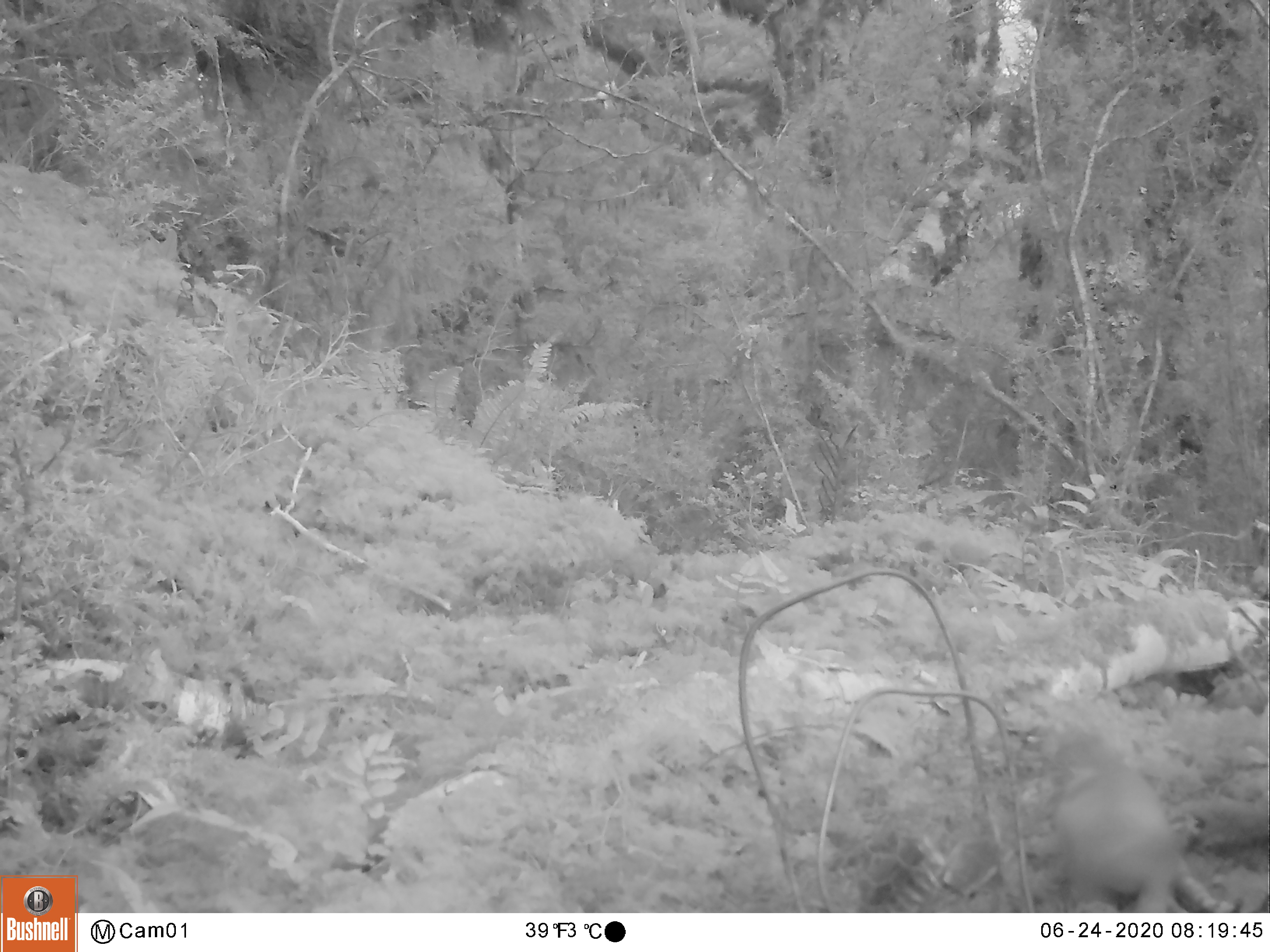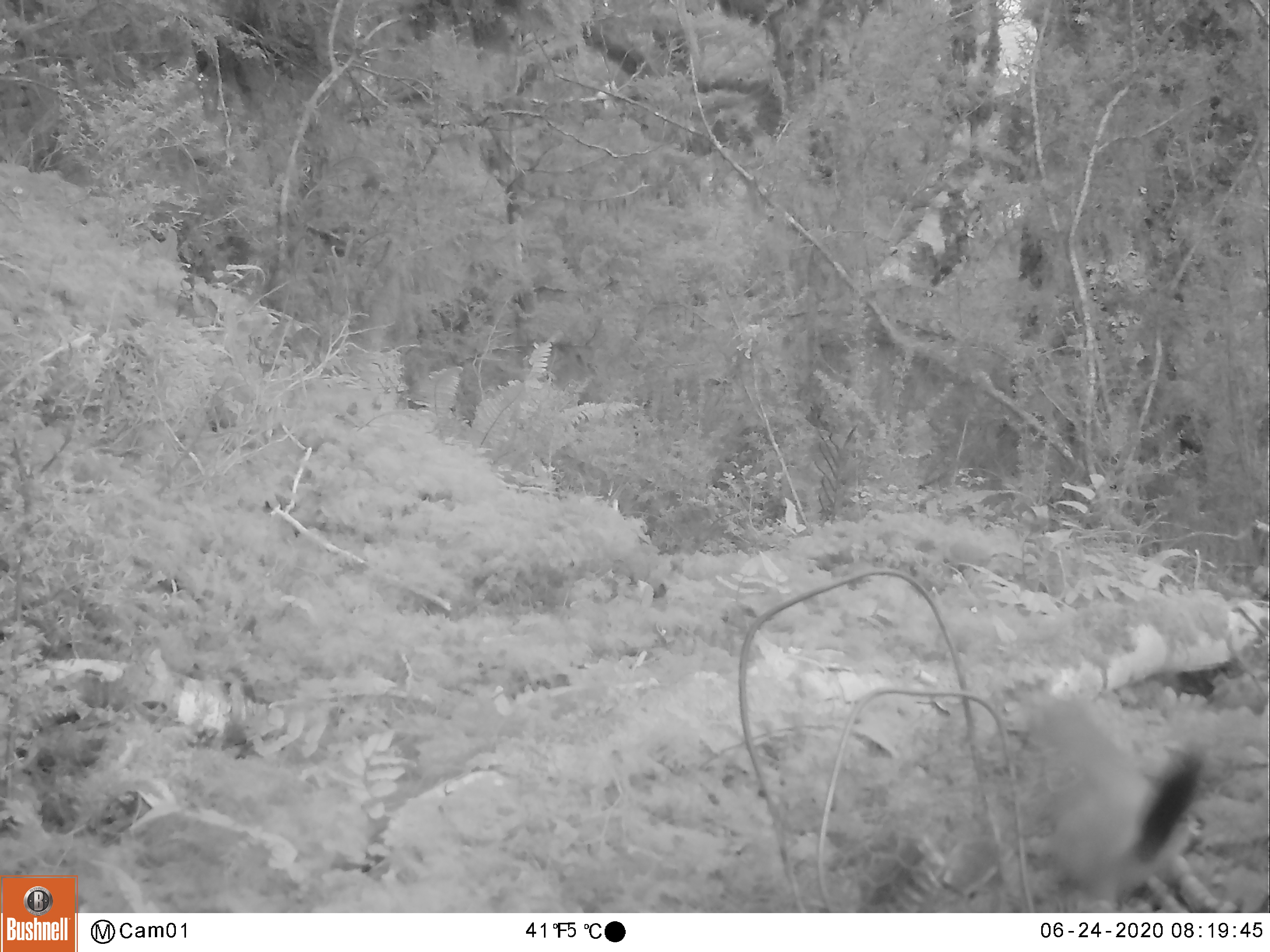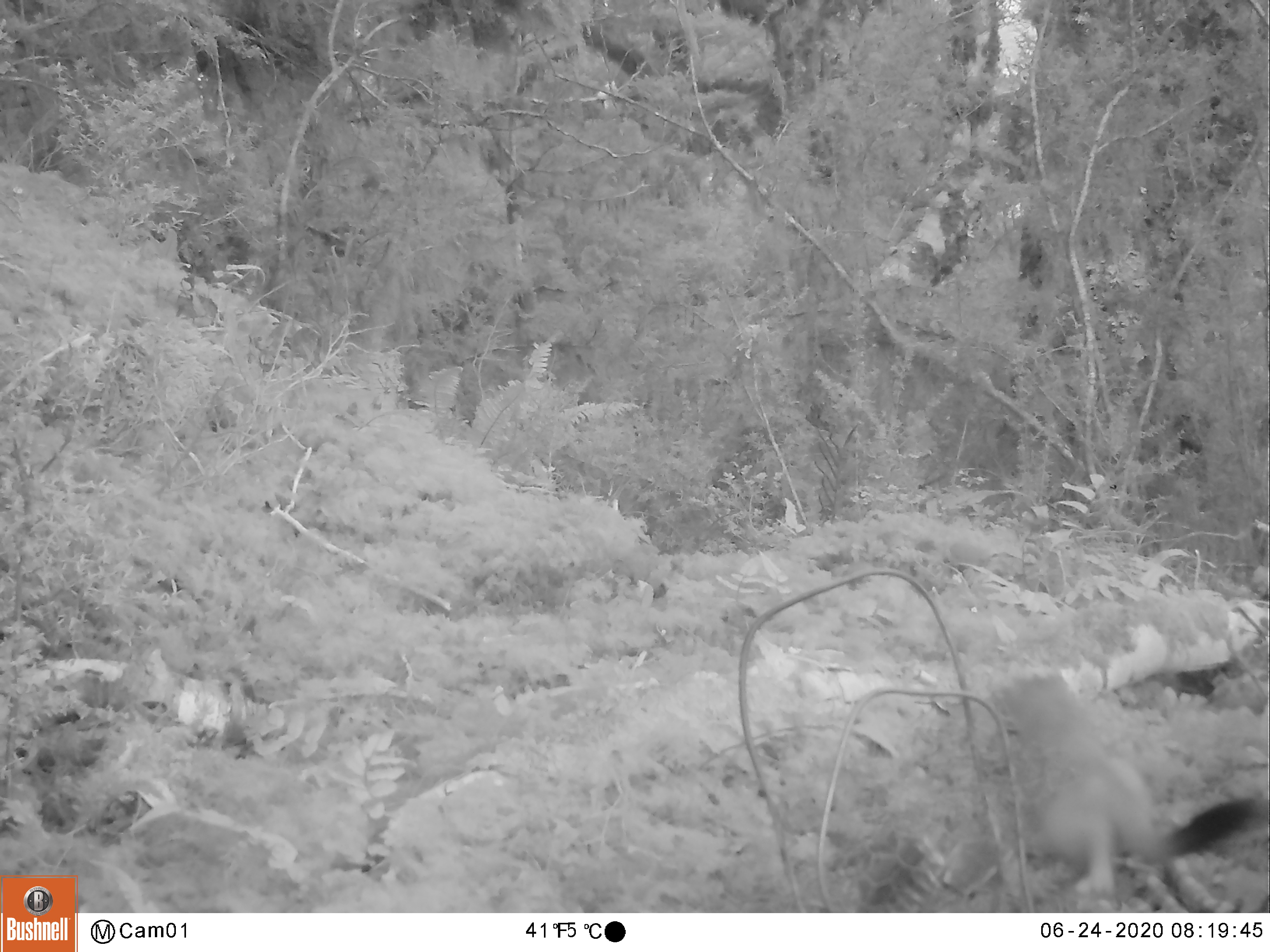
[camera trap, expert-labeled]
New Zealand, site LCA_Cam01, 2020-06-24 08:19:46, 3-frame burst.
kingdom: Animalia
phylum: Chordata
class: Mammalia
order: Carnivora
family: Mustelidae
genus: Mustela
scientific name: Mustela erminea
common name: stoat